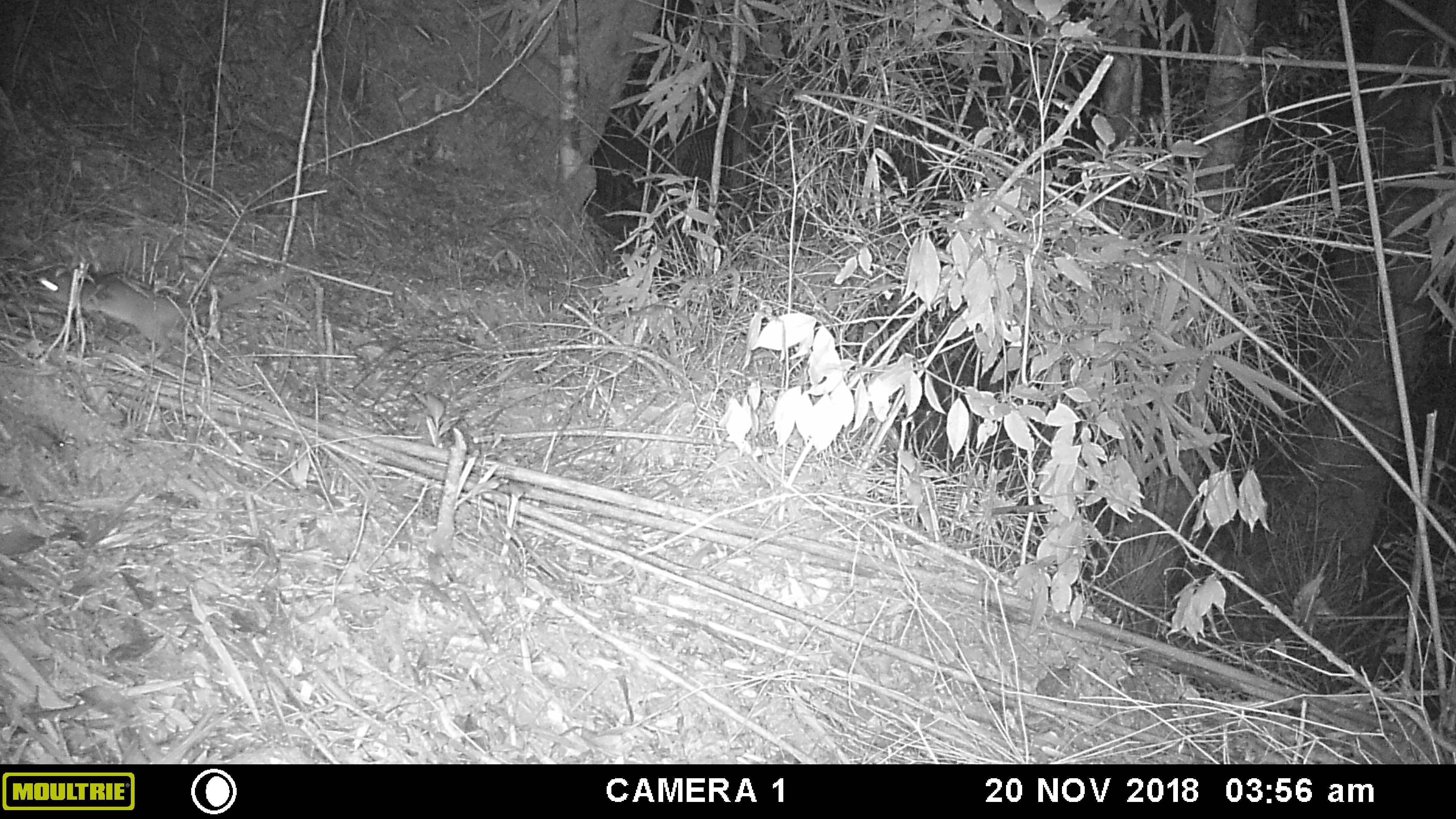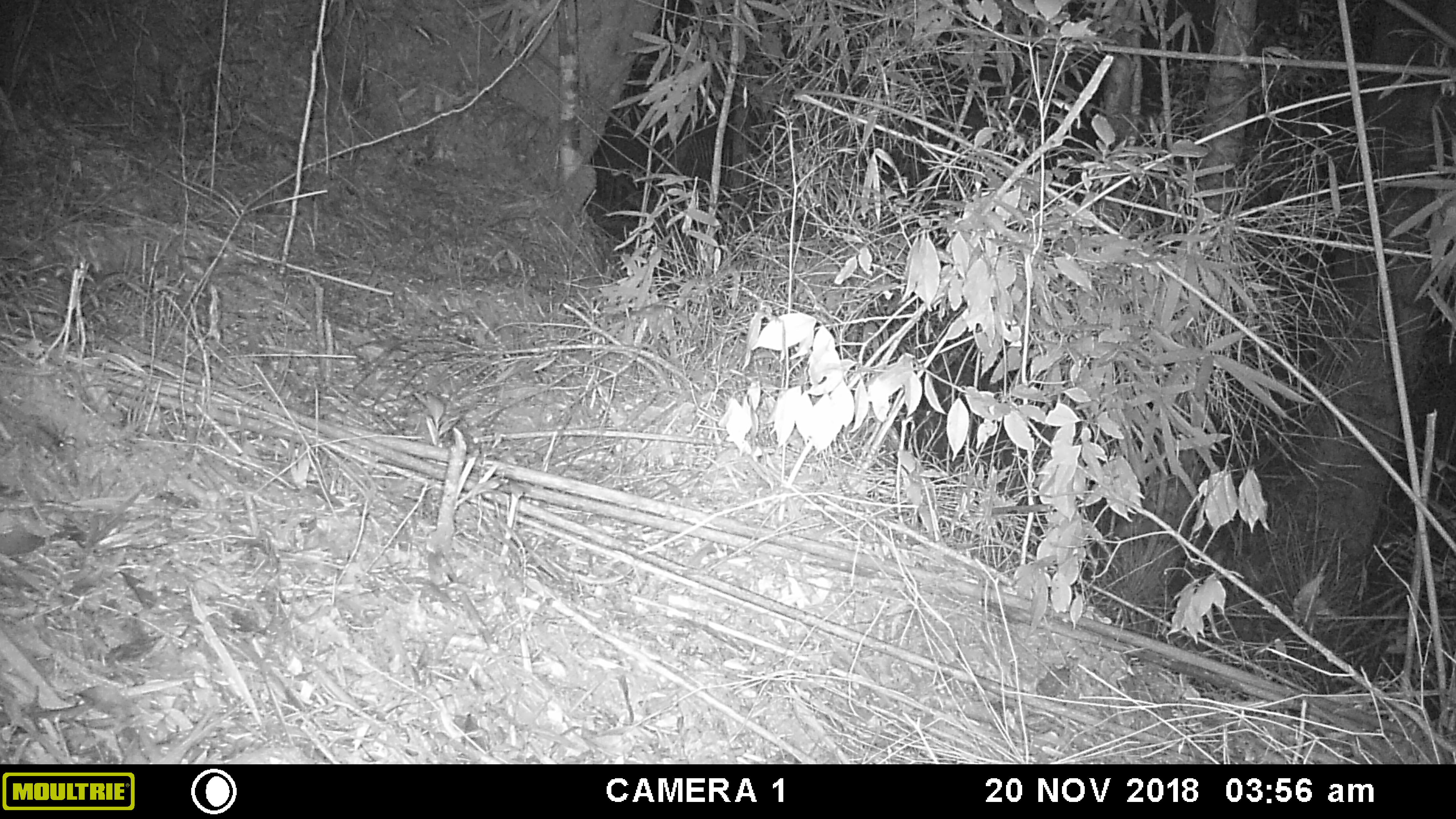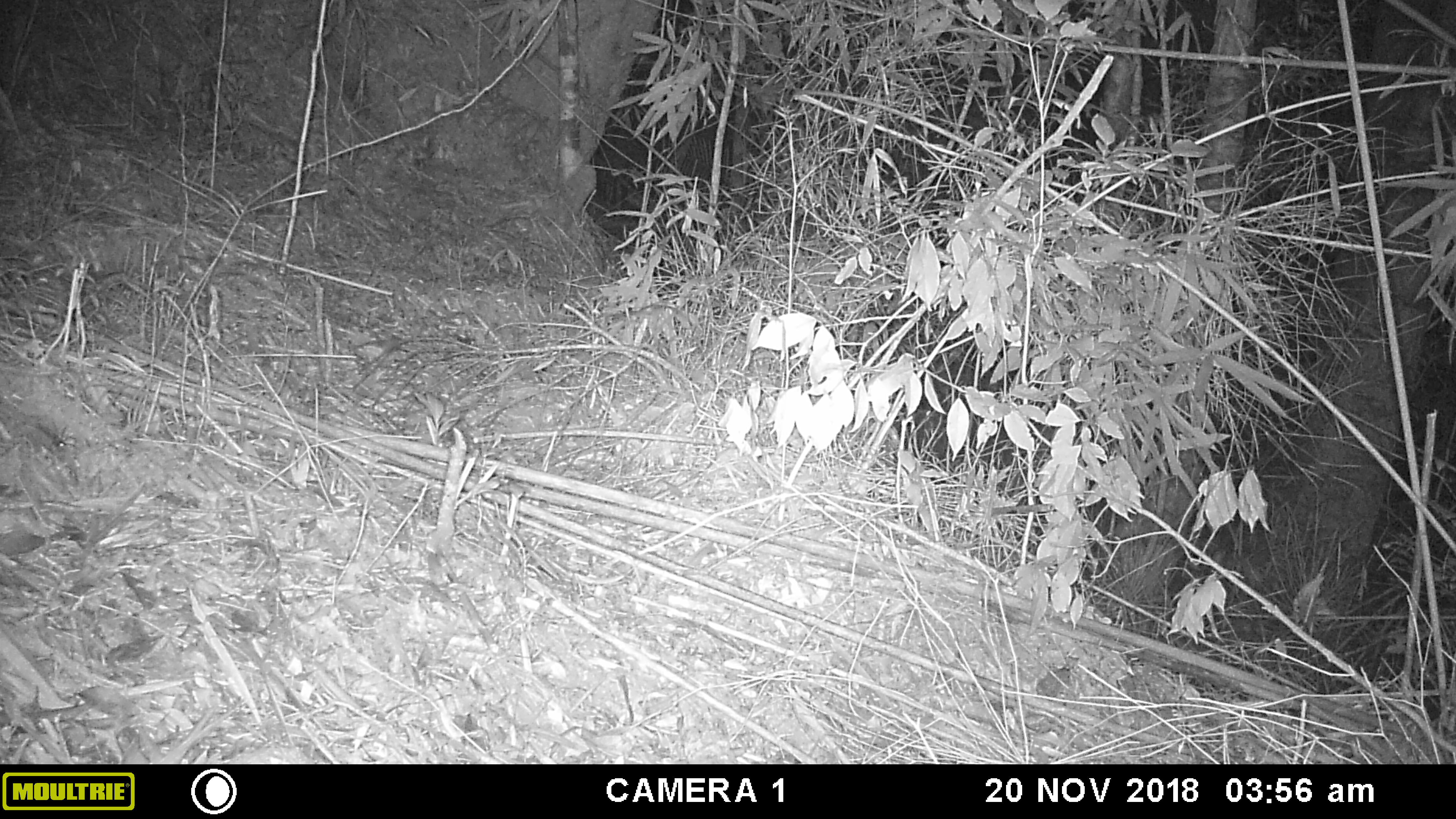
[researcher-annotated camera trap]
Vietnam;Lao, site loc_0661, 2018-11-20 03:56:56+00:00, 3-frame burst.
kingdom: Animalia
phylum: Chordata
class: Mammalia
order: Rodentia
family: Muridae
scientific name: Muridae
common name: old-world mice and rats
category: unidentified murid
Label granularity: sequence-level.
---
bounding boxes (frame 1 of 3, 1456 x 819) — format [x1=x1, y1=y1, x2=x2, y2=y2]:
unidentified murid: [x1=37, y1=271, x2=200, y2=364]